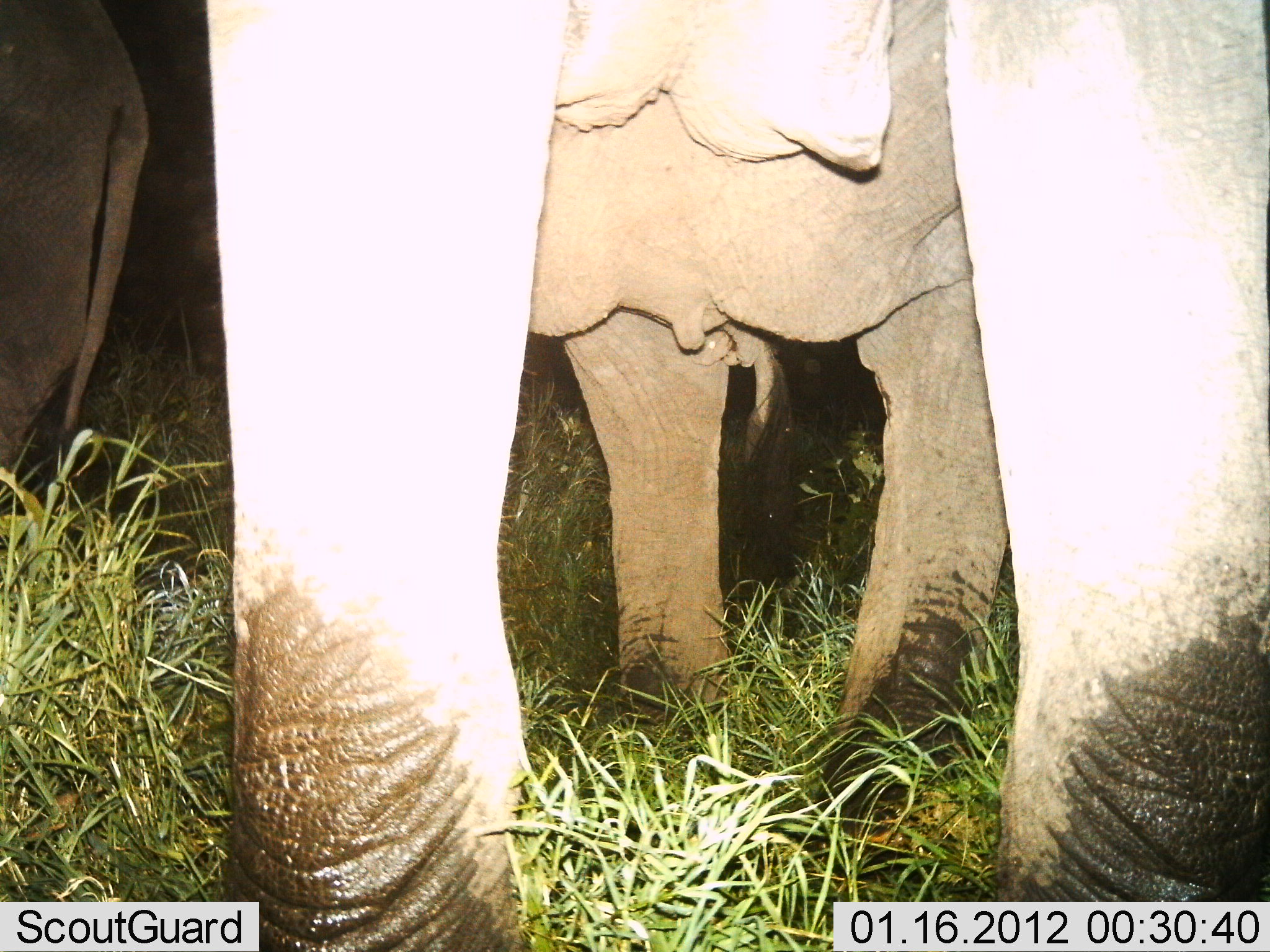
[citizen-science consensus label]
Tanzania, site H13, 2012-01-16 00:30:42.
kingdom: Animalia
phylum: Chordata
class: Mammalia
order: Proboscidea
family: Elephantidae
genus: Loxodonta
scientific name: Loxodonta africana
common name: african bush elephant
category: elephant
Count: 2.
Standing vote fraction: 93%.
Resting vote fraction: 0%.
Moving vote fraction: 7%.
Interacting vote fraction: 0%.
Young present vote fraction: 0%.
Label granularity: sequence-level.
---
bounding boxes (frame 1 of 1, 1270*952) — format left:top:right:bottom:
animal: 200:0:1269:952; 522:3:1027:834; 2:0:149:504